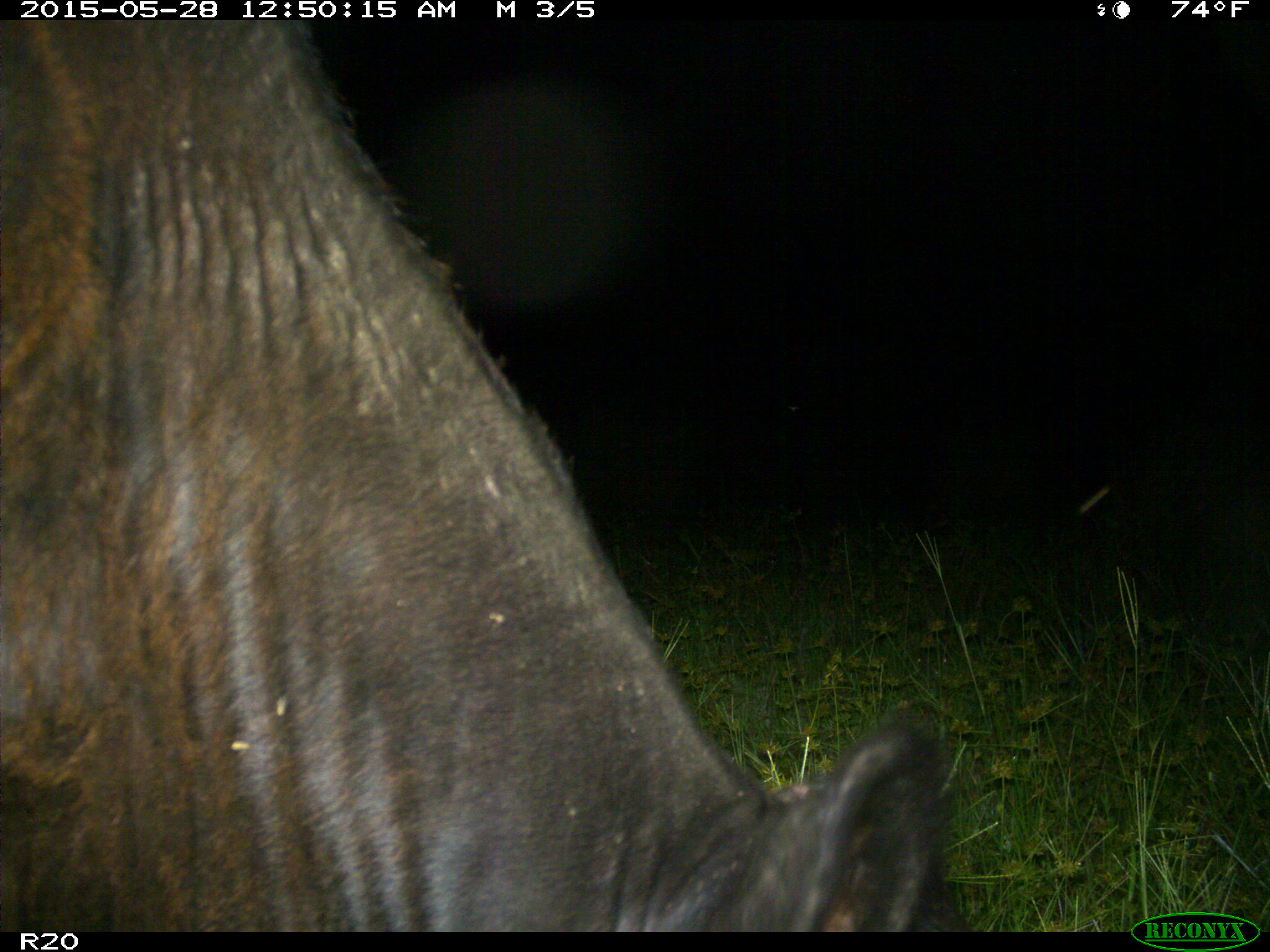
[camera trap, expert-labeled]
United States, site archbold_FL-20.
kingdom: Animalia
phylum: Chordata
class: Mammalia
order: Artiodactyla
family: Bovidae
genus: Bos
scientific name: Bos taurus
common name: domestic cow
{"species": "Bos taurus (domestic cow)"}